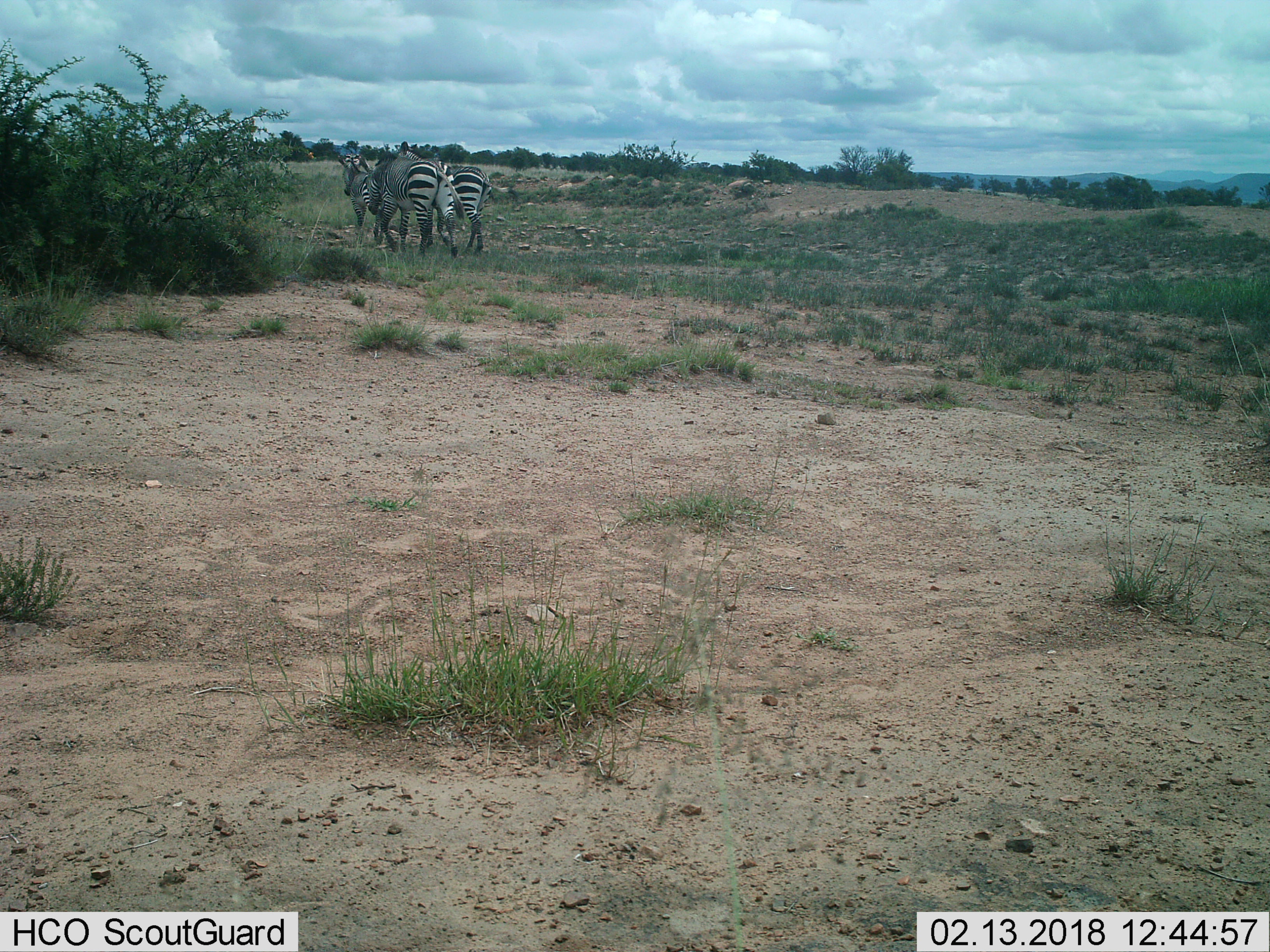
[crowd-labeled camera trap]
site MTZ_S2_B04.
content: unidentified animal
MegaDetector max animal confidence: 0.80